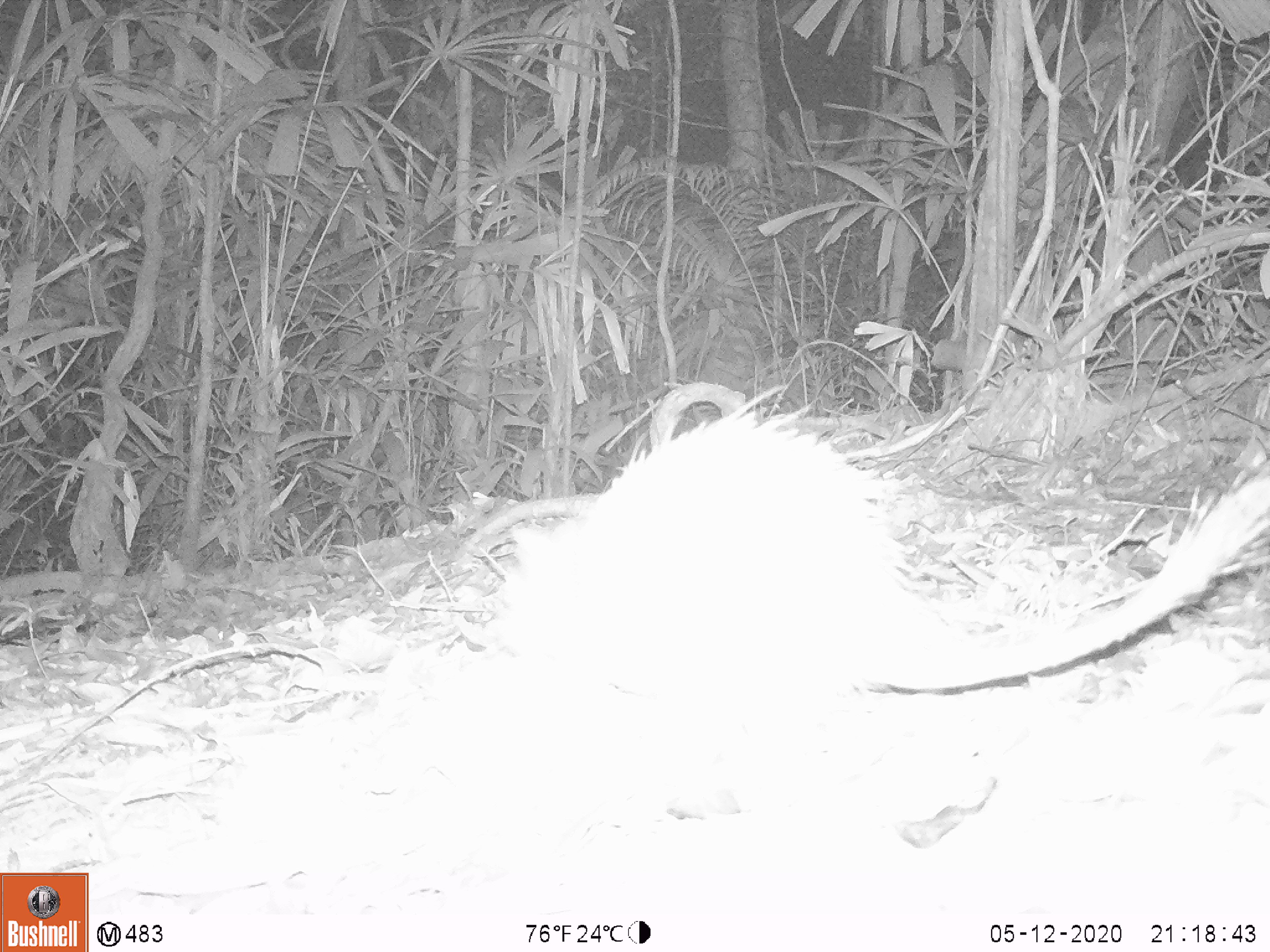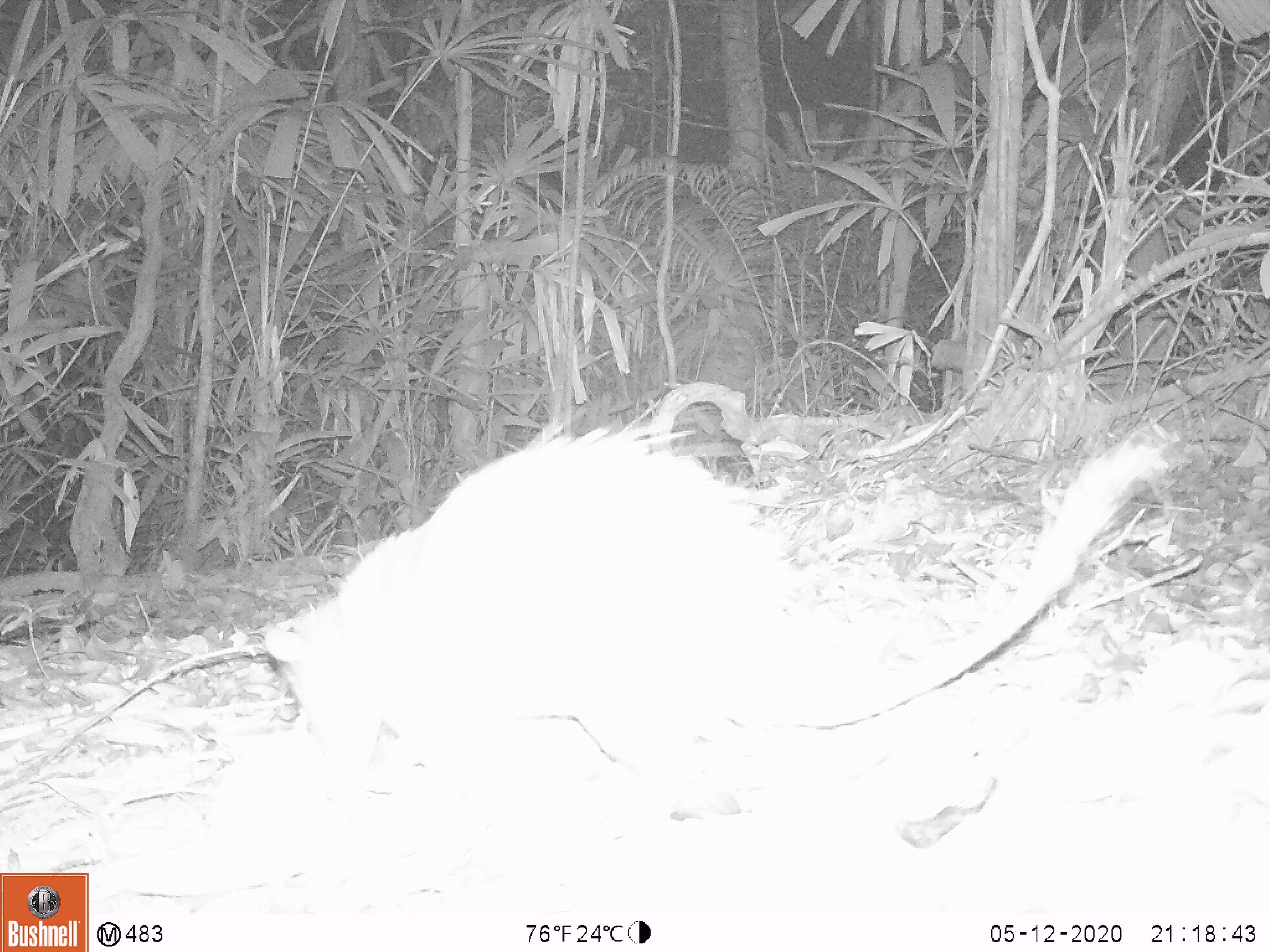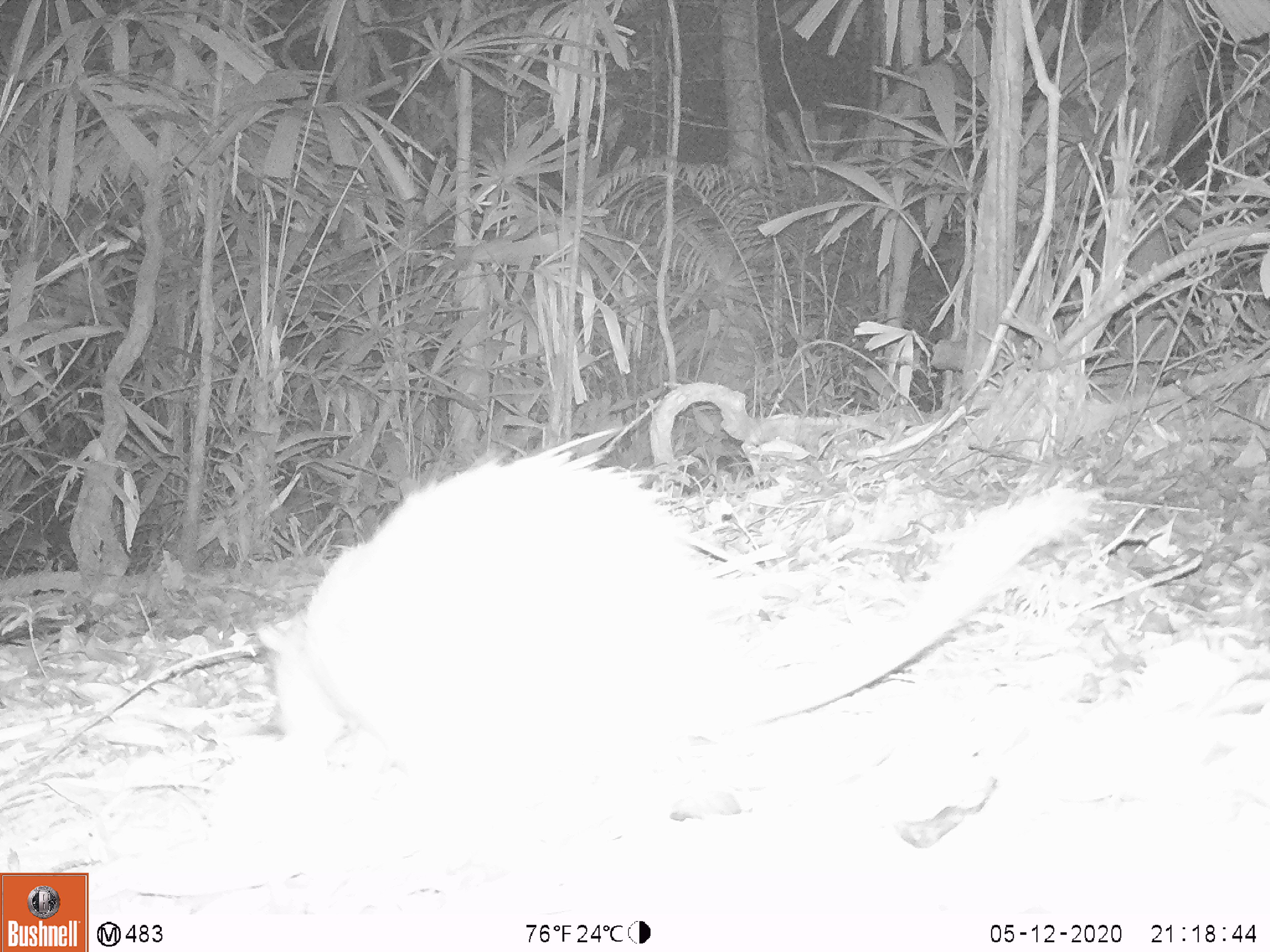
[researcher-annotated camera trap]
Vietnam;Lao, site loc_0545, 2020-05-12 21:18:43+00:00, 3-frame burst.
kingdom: Animalia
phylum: Chordata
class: Mammalia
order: Rodentia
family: Hystricidae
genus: Atherurus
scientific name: Atherurus macrourus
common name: asiatic brush-tailed porcupine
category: asiatic brush tailed porcupine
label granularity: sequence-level